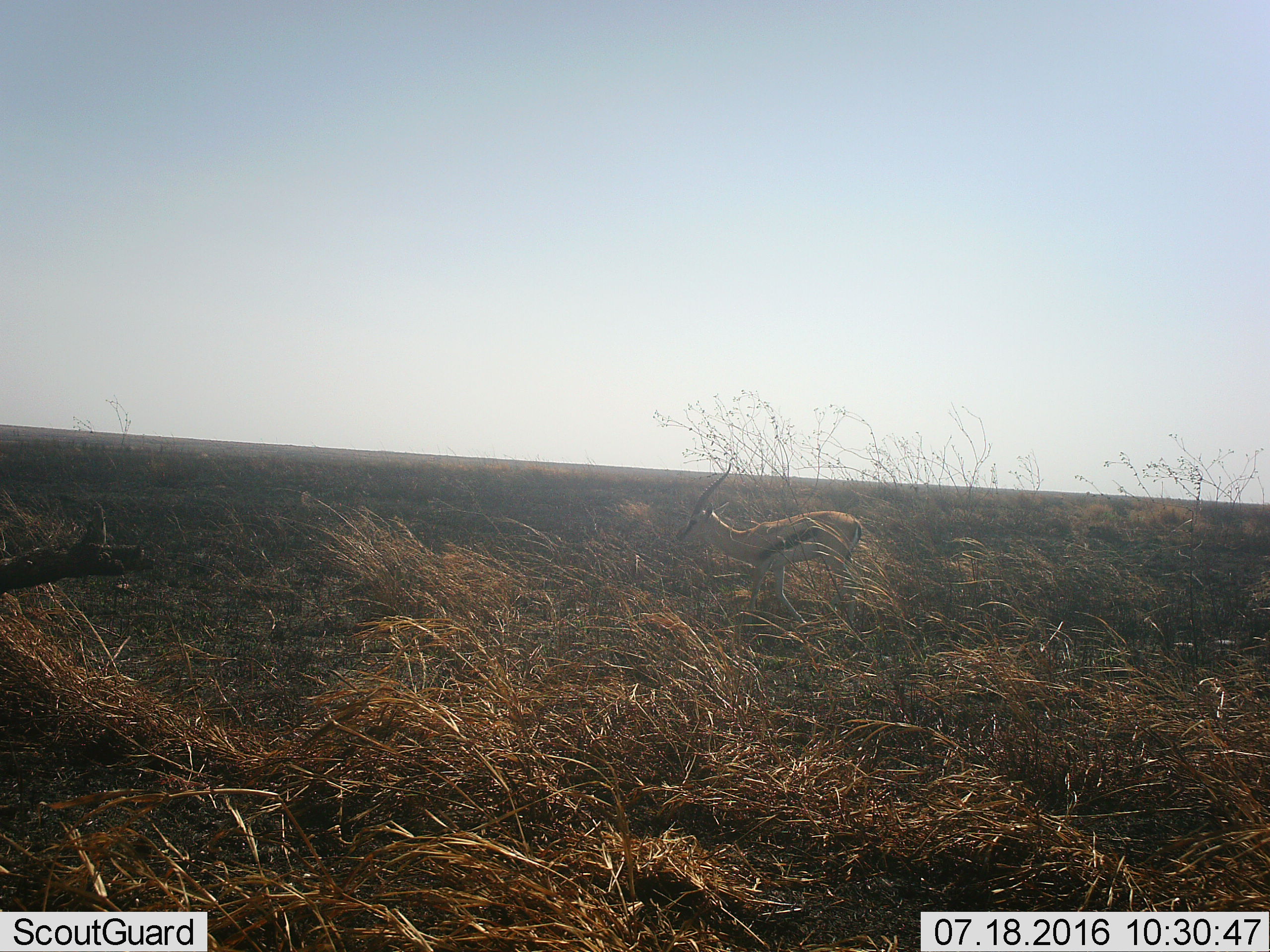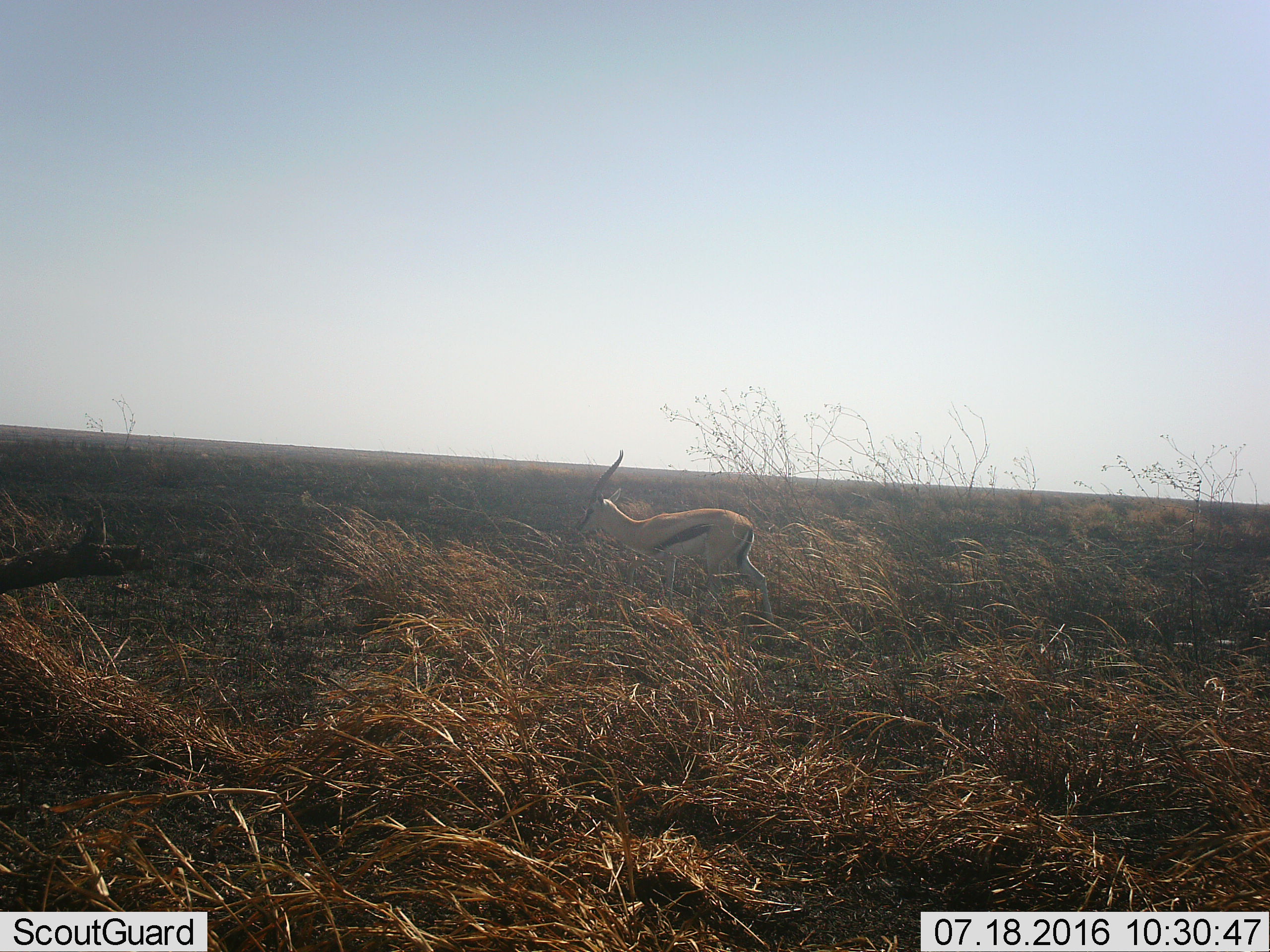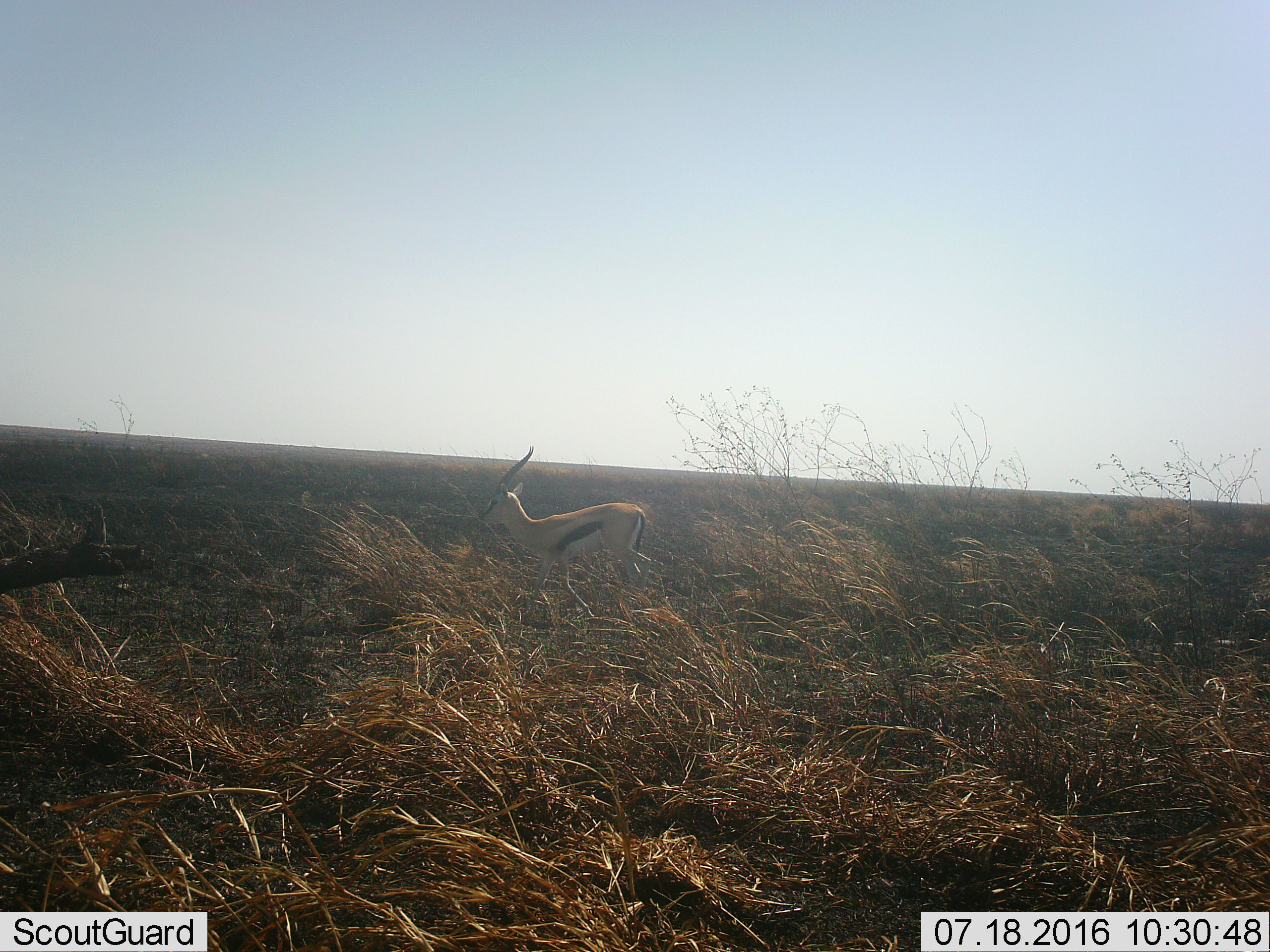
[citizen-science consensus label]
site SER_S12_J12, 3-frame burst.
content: unidentified animal